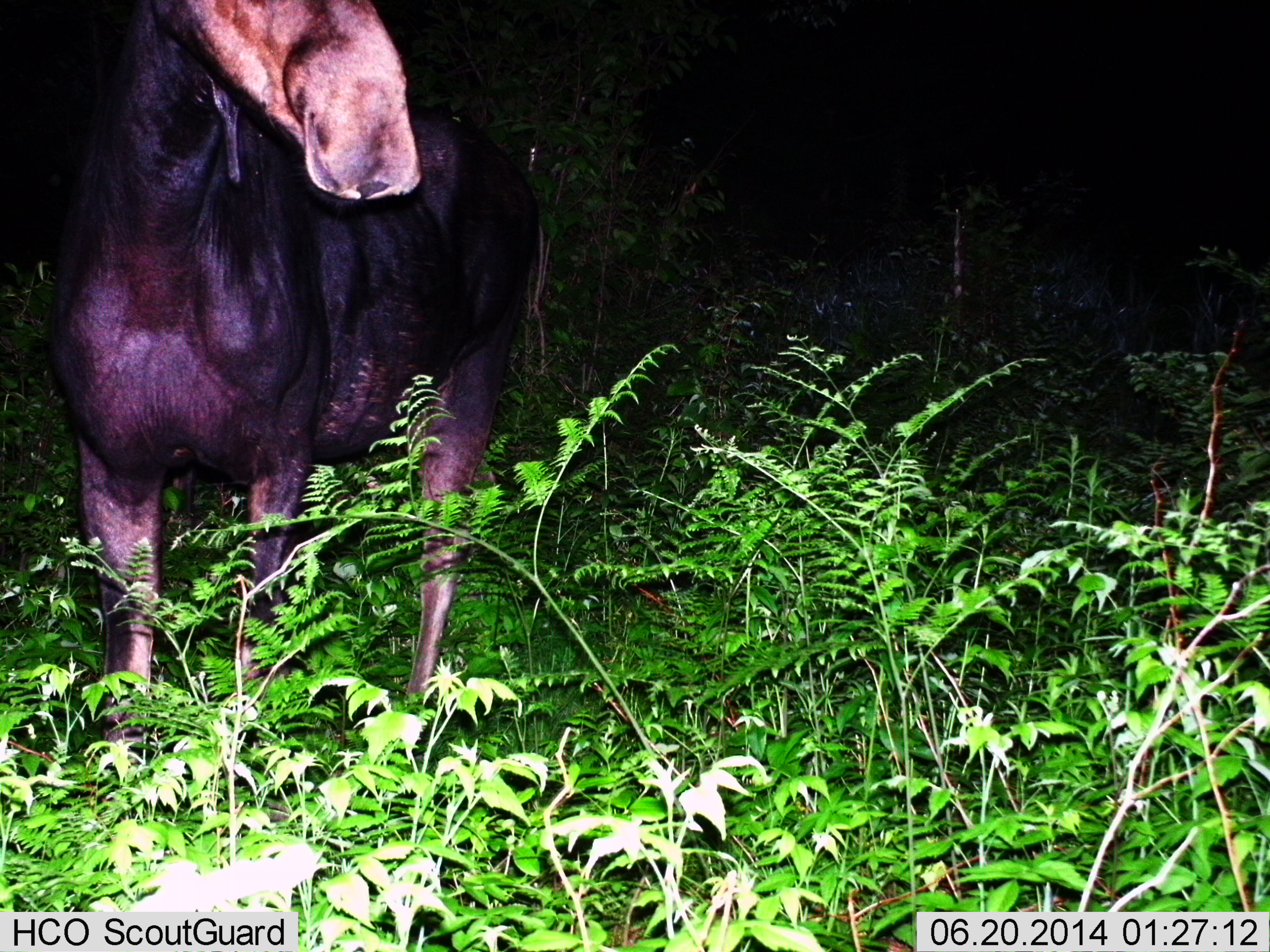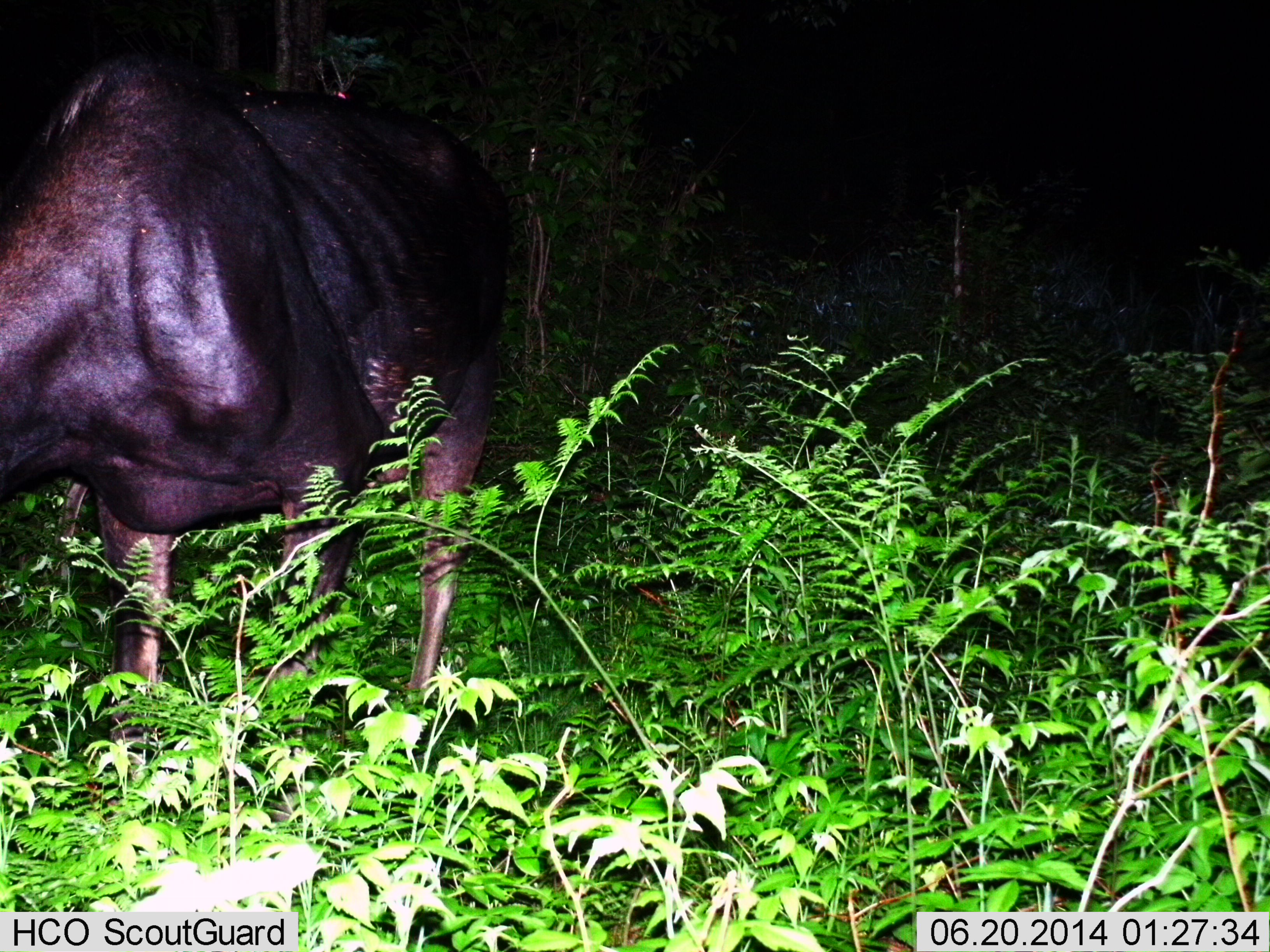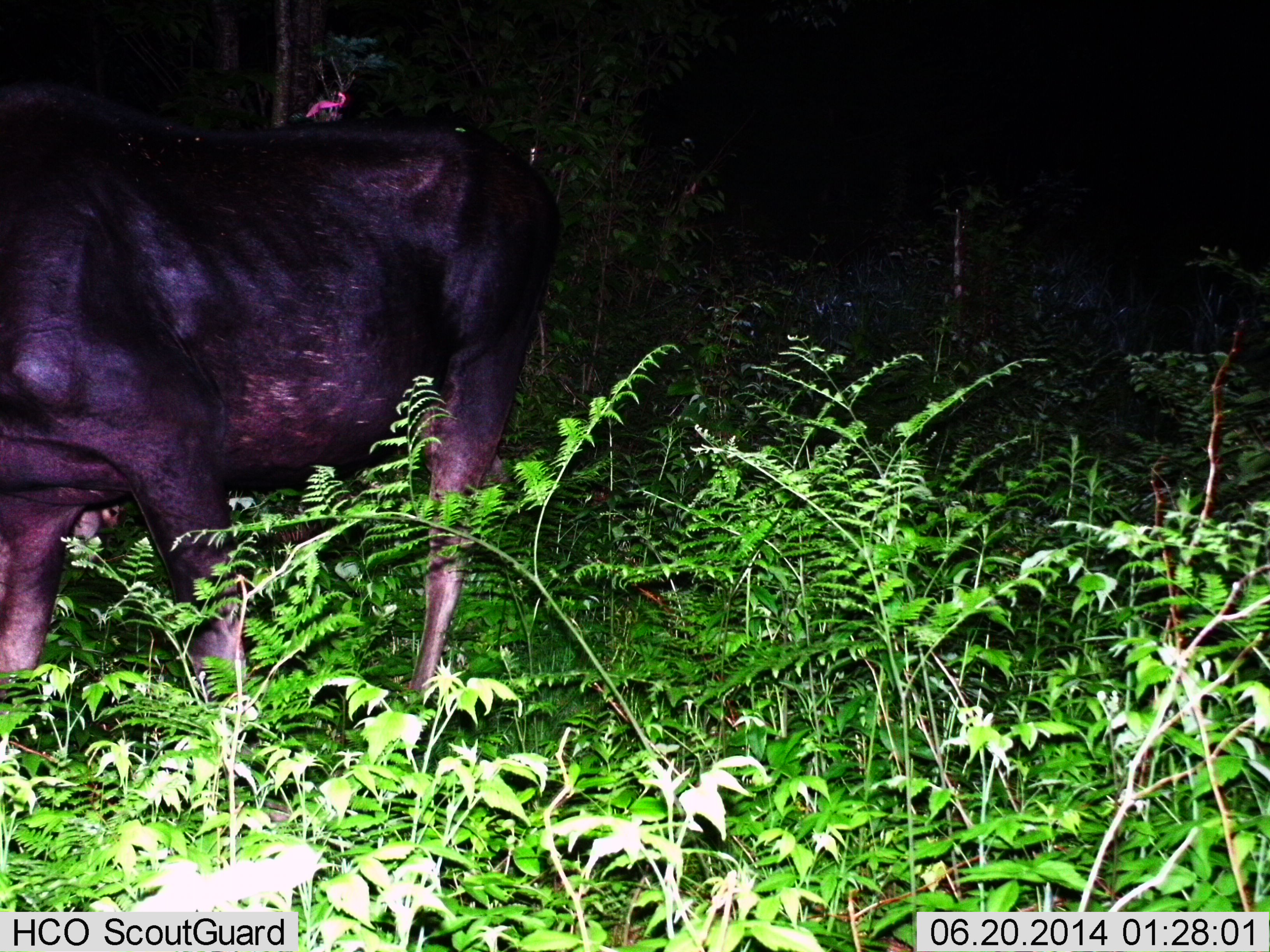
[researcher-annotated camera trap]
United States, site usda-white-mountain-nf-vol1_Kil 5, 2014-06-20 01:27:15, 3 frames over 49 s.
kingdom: Animalia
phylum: Chordata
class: Mammalia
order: Artiodactyla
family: Cervidae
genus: Alces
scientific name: Alces alces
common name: moose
Moose (Alces alces).